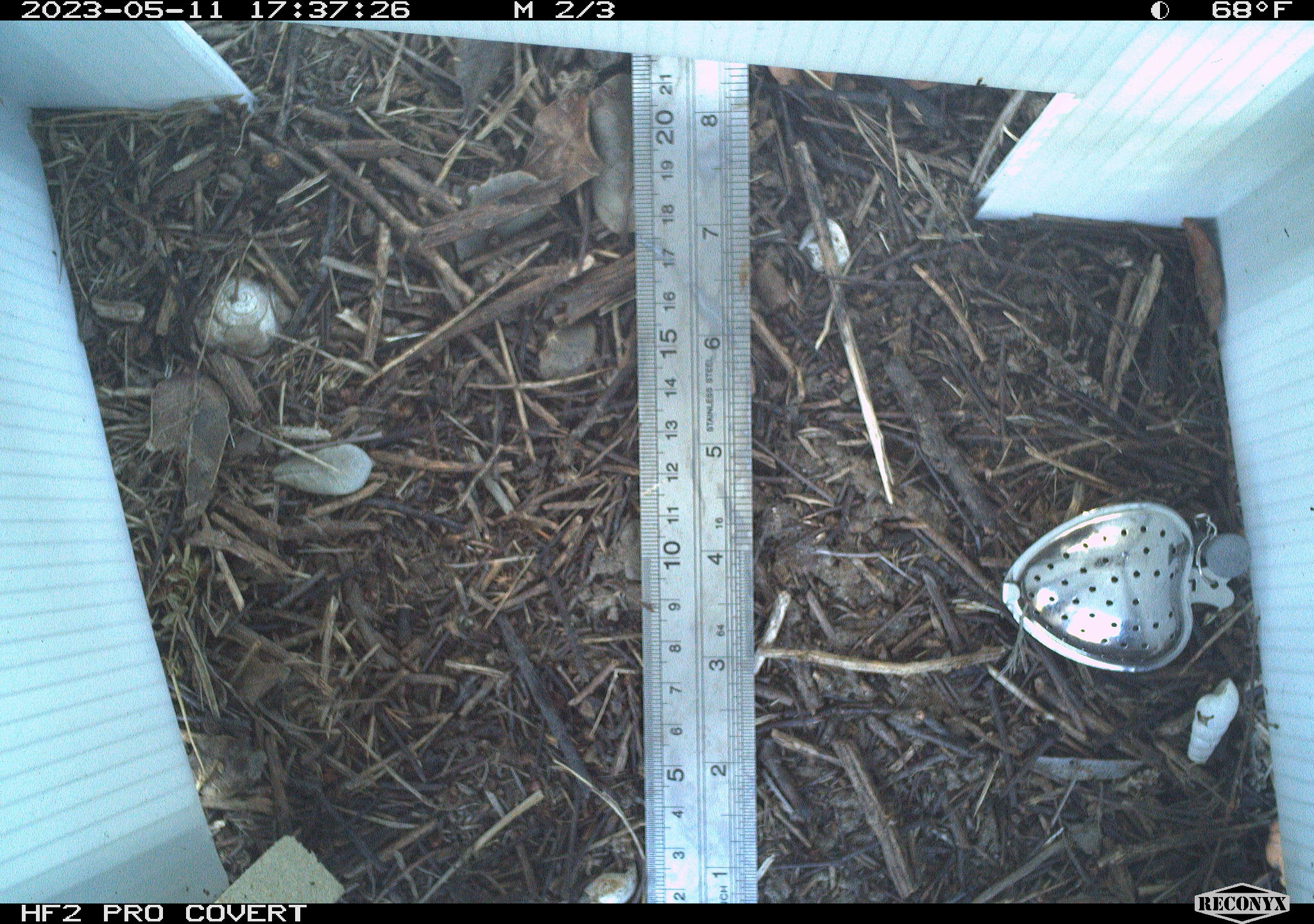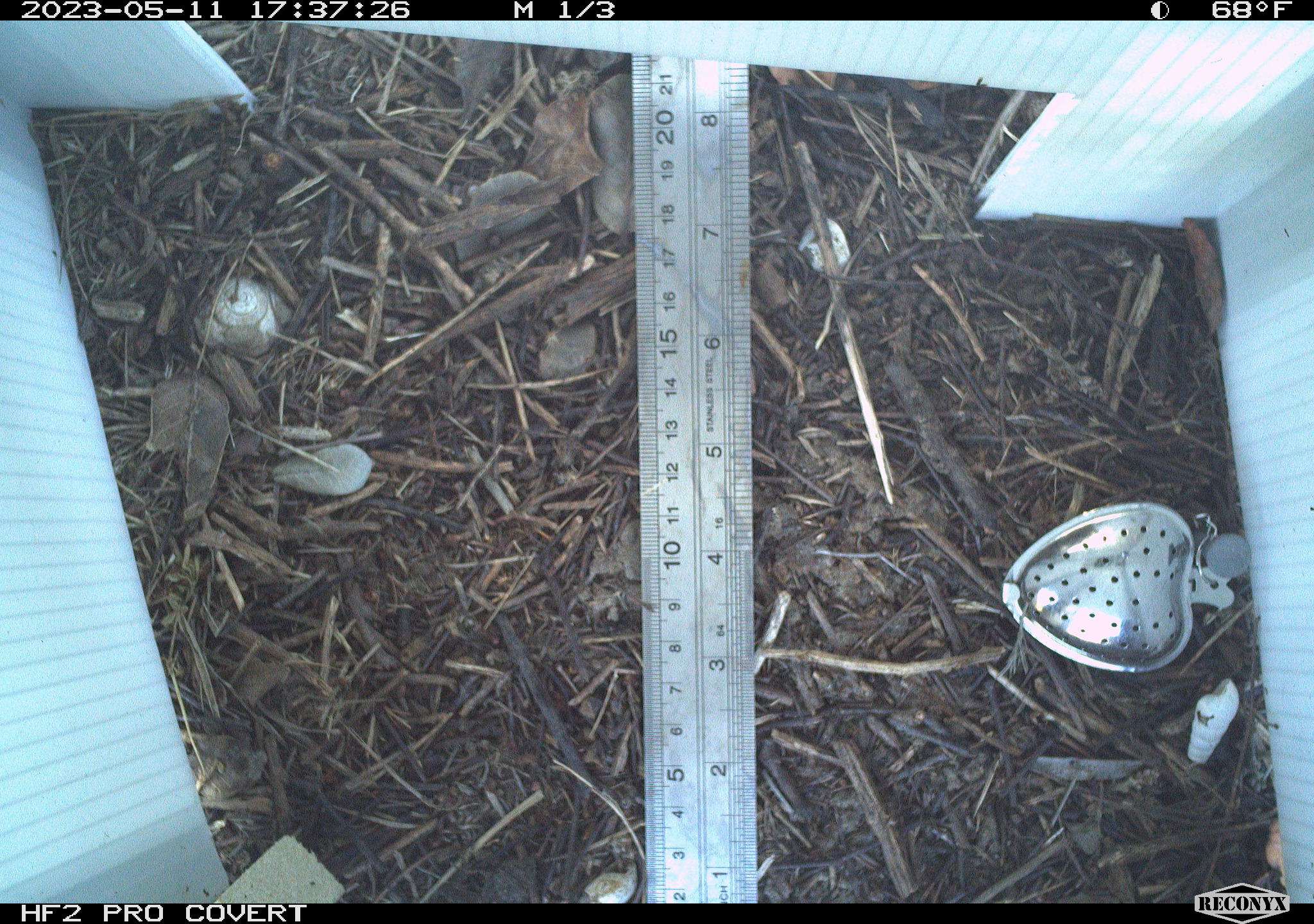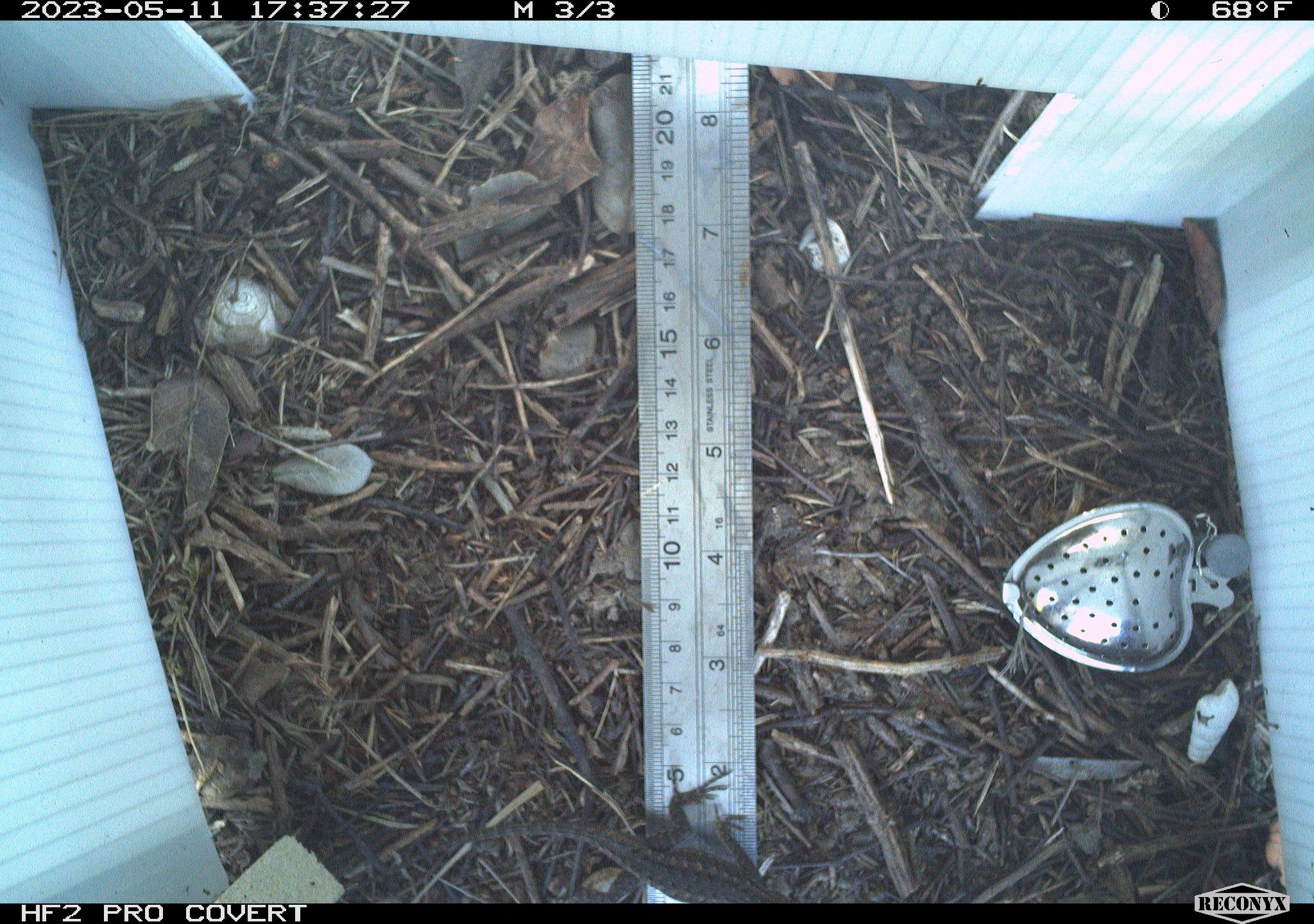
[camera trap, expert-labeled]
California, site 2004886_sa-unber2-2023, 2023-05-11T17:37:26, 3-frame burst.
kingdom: Animalia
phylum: Chordata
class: Reptilia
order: Squamata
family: Phrynosomatidae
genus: Sceloporus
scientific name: Sceloporus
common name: spiny lizards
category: sceloporus species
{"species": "sceloporus species (spiny lizards) (Sceloporus)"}